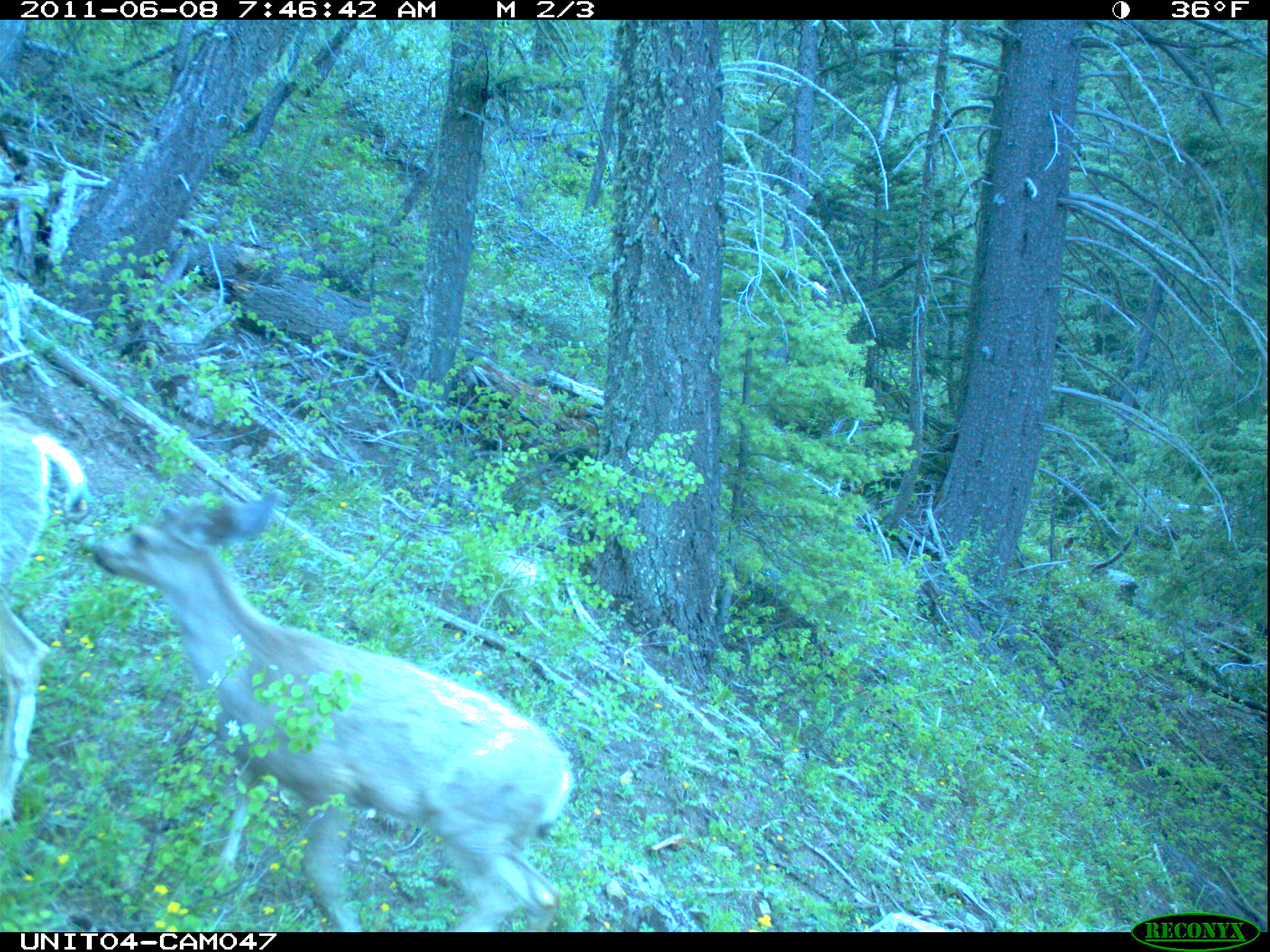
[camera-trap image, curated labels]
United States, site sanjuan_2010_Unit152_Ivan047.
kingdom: Animalia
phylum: Chordata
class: Mammalia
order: Artiodactyla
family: Cervidae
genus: Odocoileus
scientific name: Odocoileus hemionus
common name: mule deer